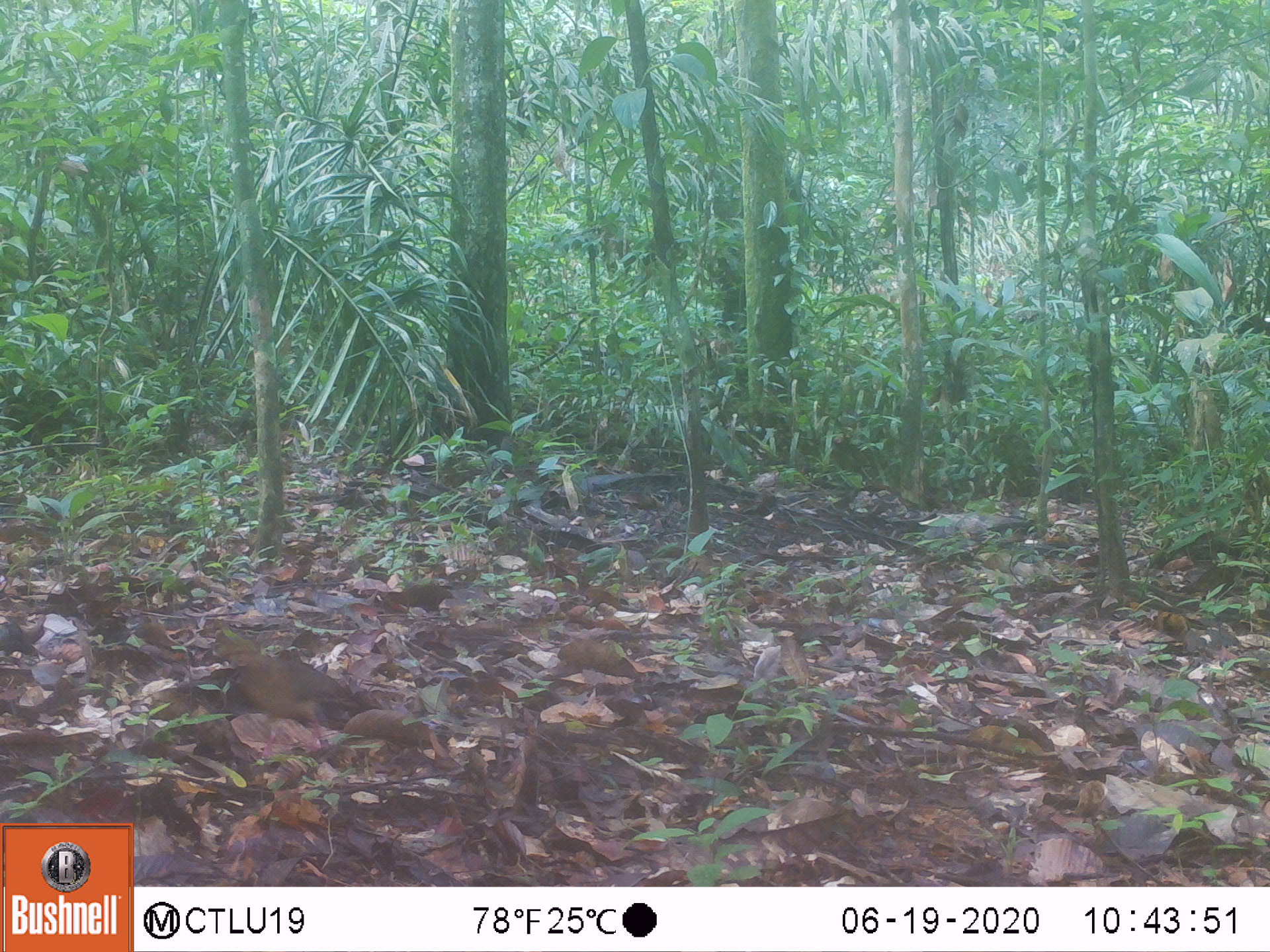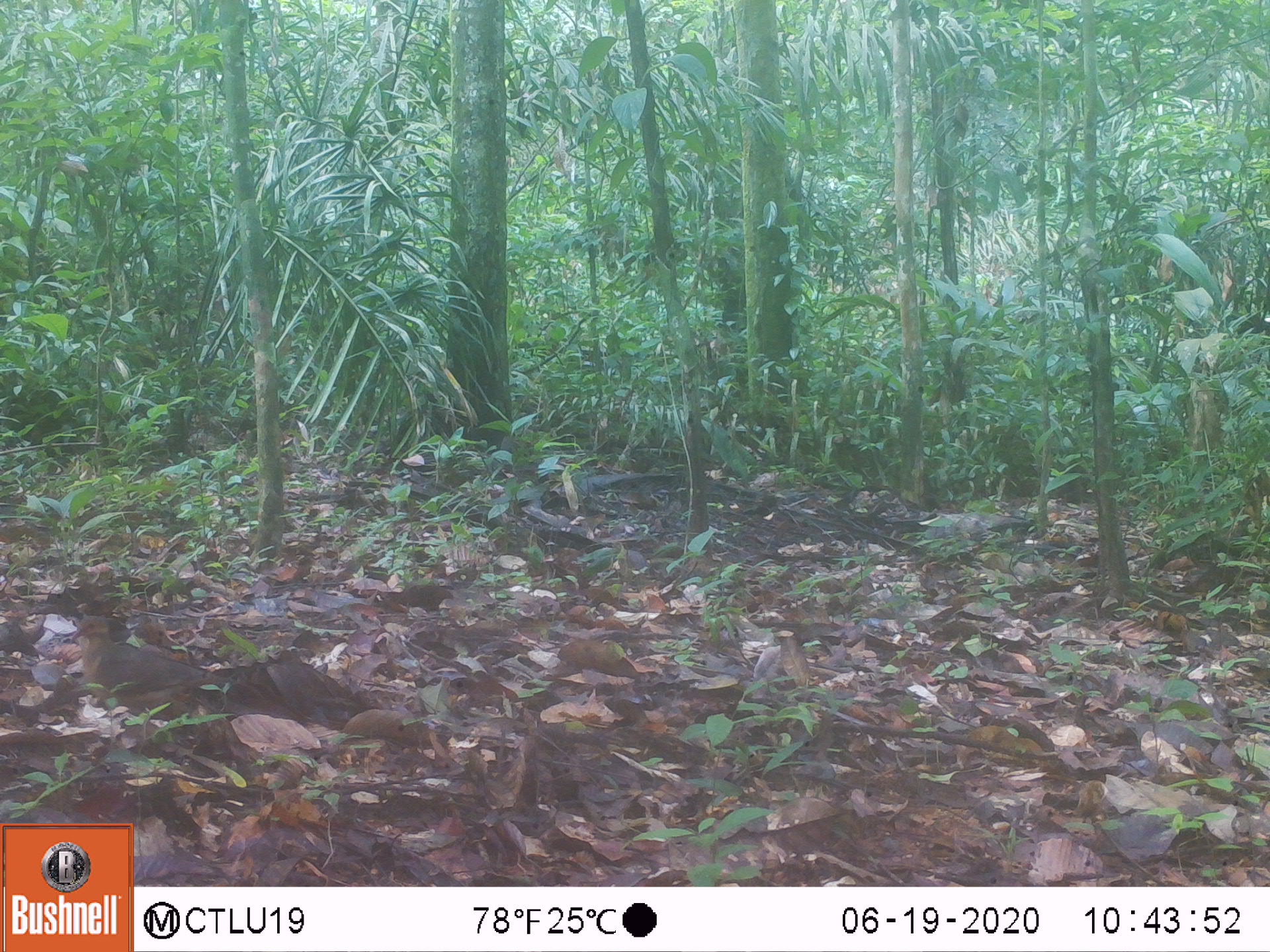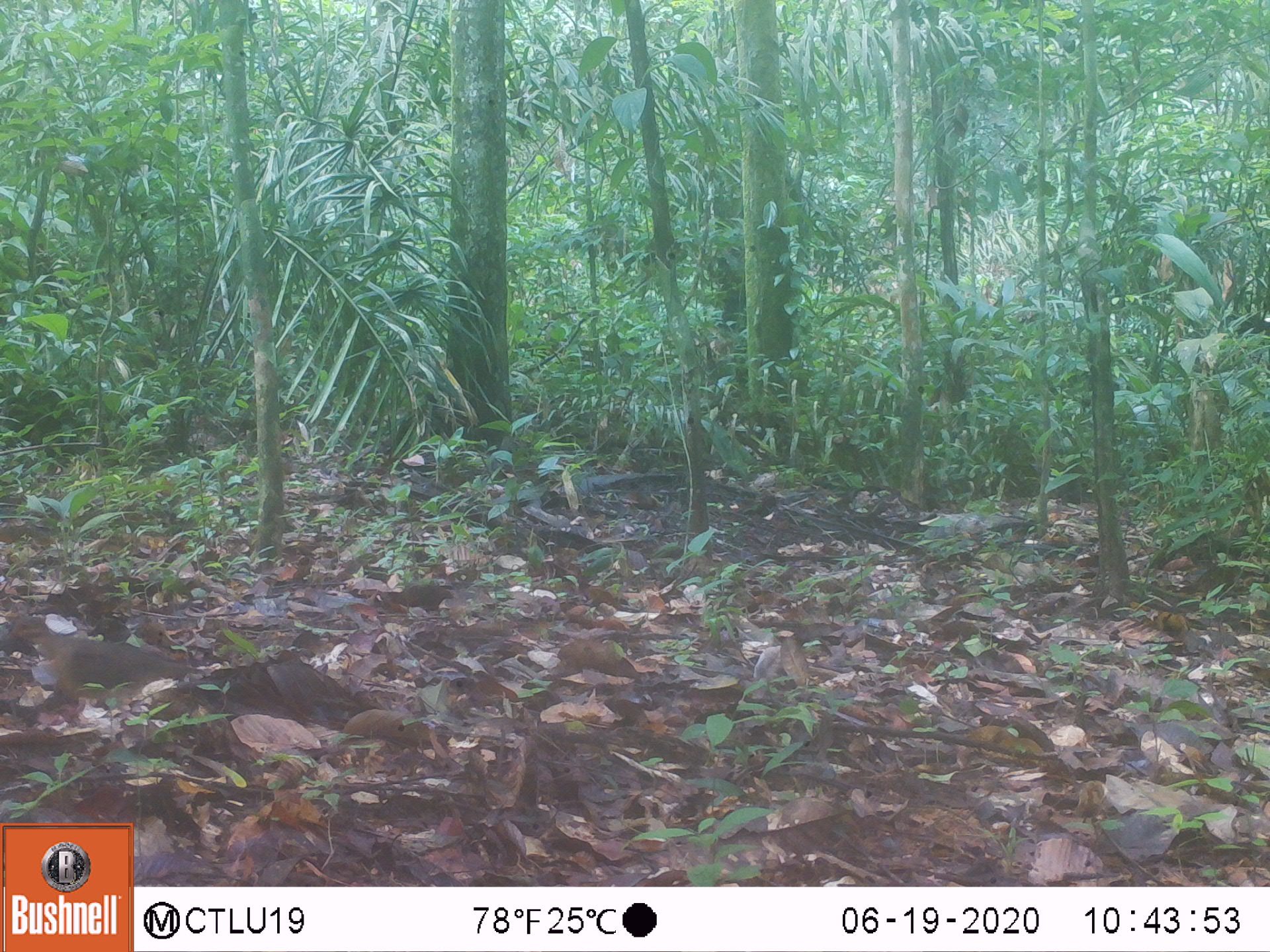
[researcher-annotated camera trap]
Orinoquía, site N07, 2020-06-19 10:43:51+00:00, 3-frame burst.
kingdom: Animalia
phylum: Chordata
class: Aves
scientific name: Aves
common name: bird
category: unknown bird